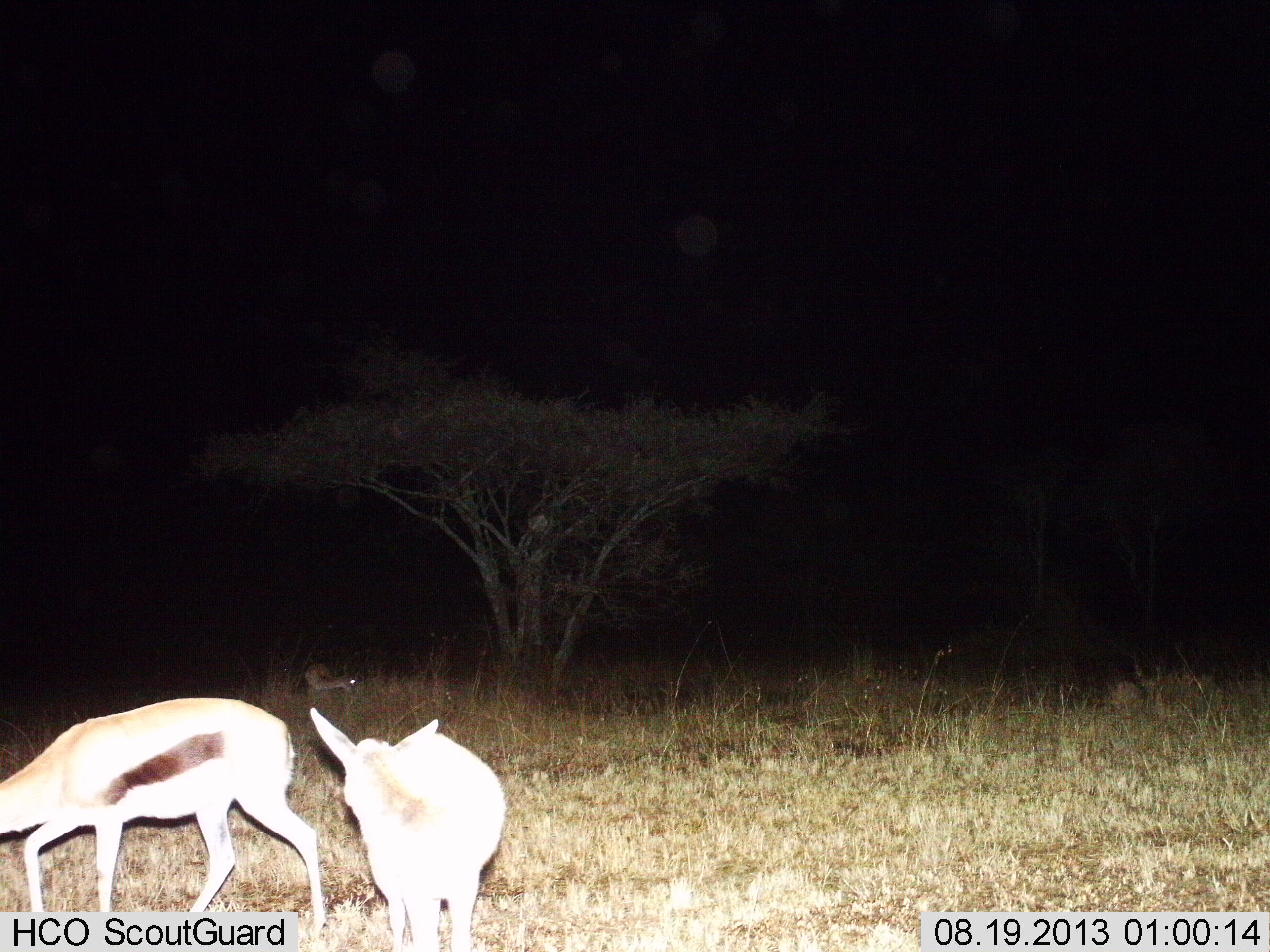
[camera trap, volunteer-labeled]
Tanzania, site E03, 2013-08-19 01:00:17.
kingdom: Animalia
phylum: Chordata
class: Mammalia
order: Artiodactyla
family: Bovidae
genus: Eudorcas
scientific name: Eudorcas thomsonii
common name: thomson's gazelle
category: gazellethomsons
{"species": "gazellethomsons (thomson's gazelle) (Eudorcas thomsonii)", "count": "2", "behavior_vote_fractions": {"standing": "80%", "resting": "30%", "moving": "30%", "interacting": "0%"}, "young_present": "0%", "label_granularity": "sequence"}